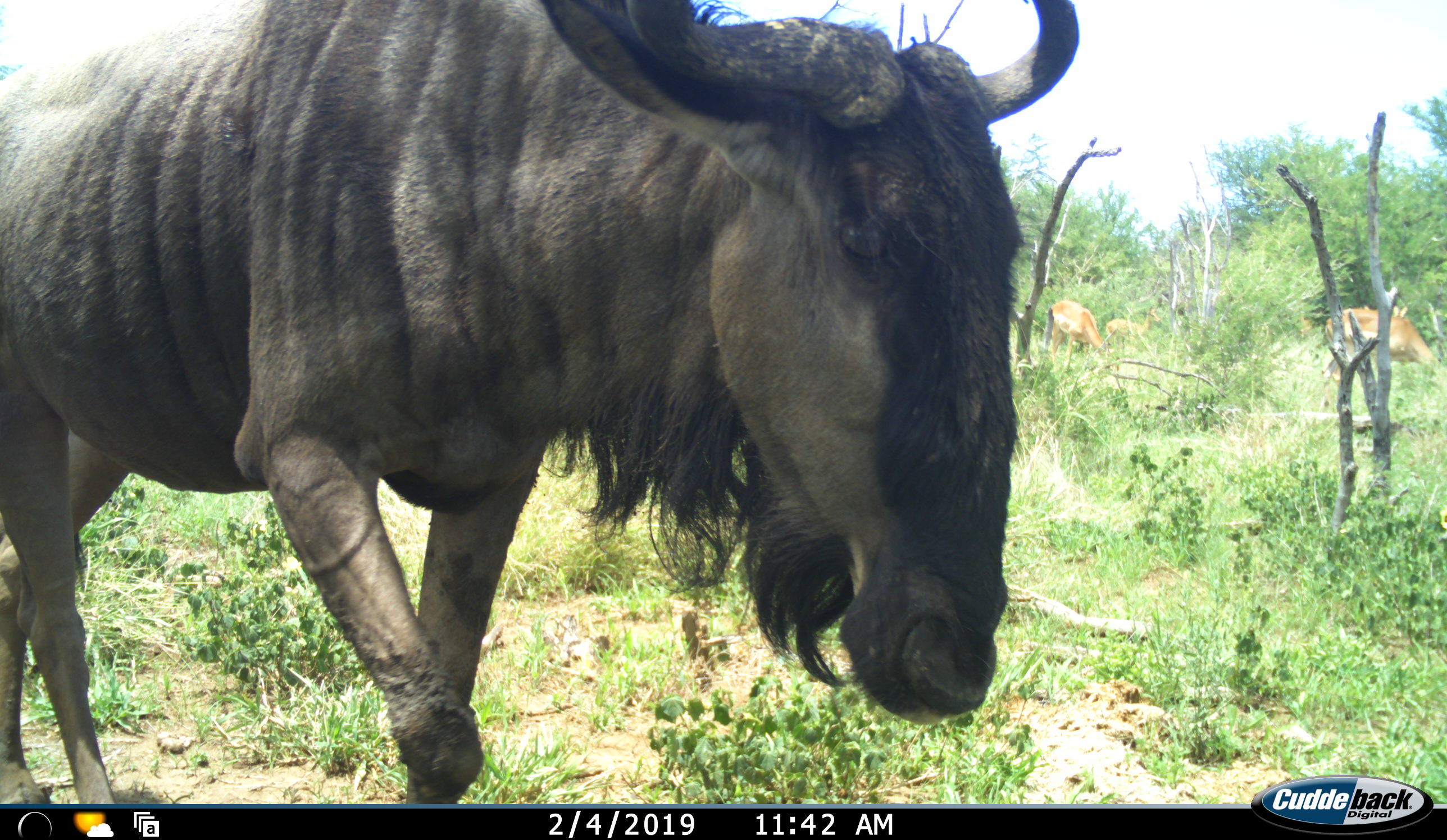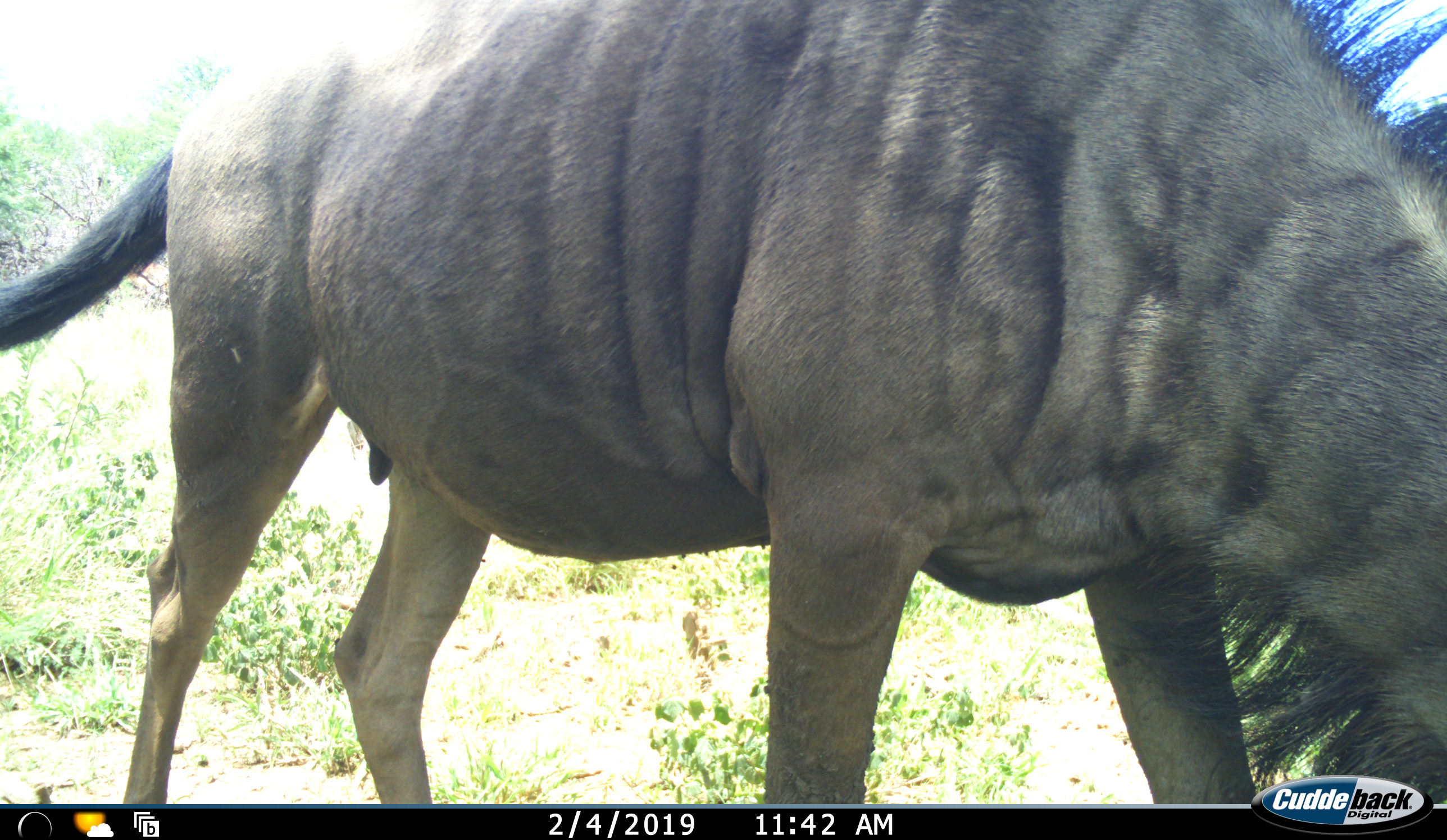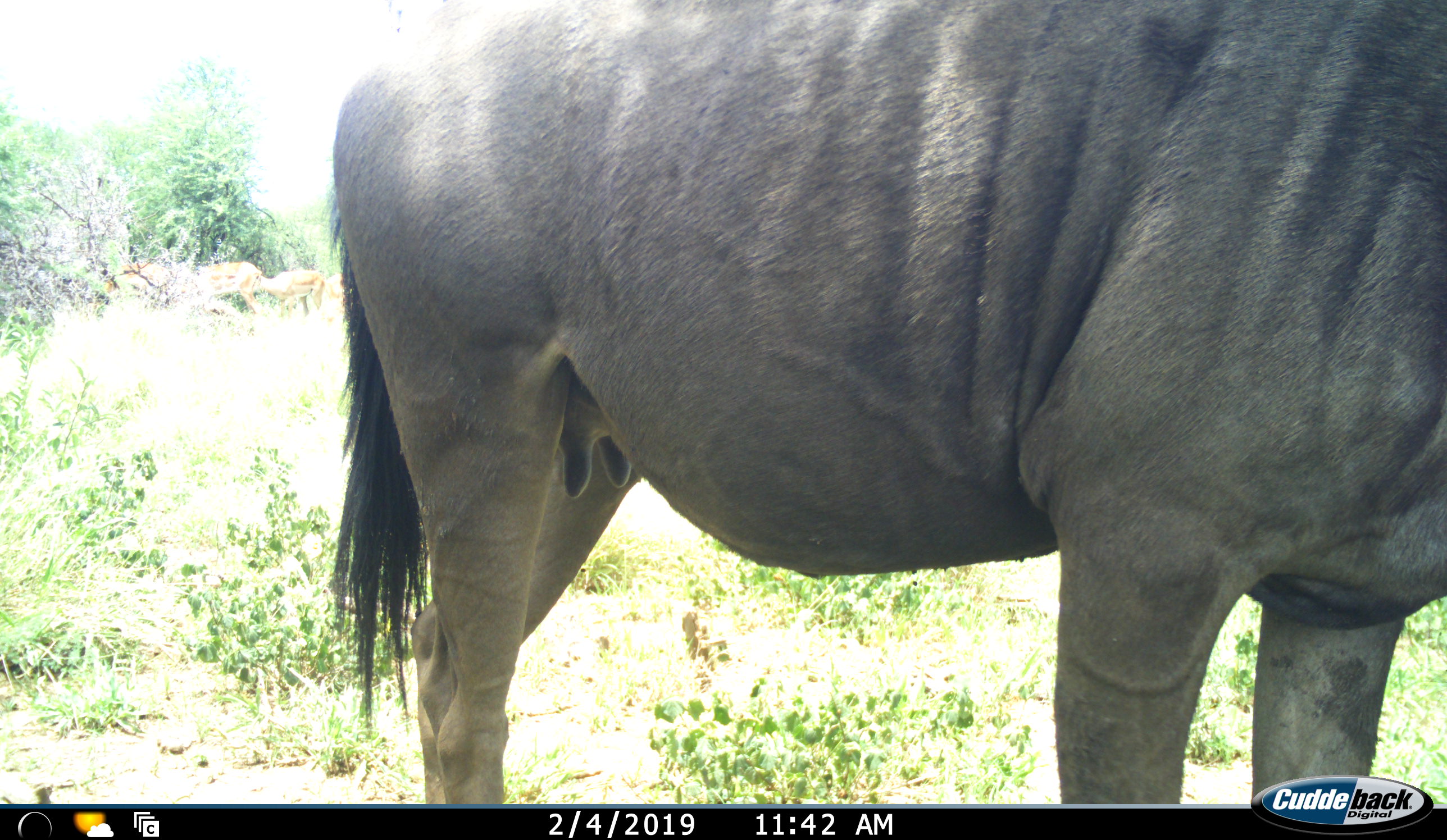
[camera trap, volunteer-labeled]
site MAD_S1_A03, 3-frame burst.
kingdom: Animalia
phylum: Chordata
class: Mammalia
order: Artiodactyla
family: Bovidae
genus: Aepyceros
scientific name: Aepyceros melampus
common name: impala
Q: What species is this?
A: Impala (Aepyceros melampus).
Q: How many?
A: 3.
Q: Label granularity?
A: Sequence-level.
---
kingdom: Animalia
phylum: Chordata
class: Mammalia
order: Artiodactyla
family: Bovidae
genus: Connochaetes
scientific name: Connochaetes taurinus taurinus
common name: blue wildebeest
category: wildebeestblue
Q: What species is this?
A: Wildebeestblue (blue wildebeest) (Connochaetes taurinus taurinus).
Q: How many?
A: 1.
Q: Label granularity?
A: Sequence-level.